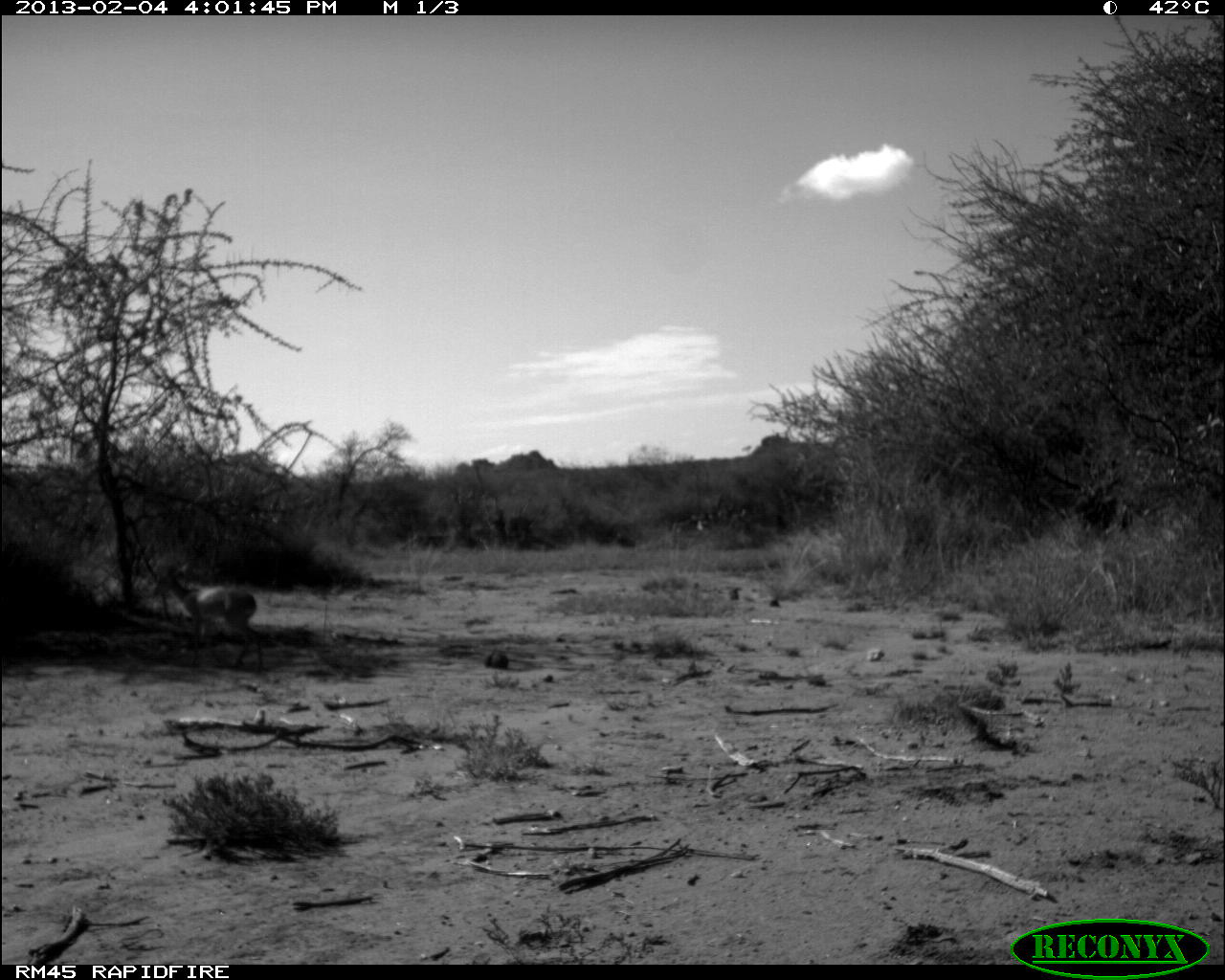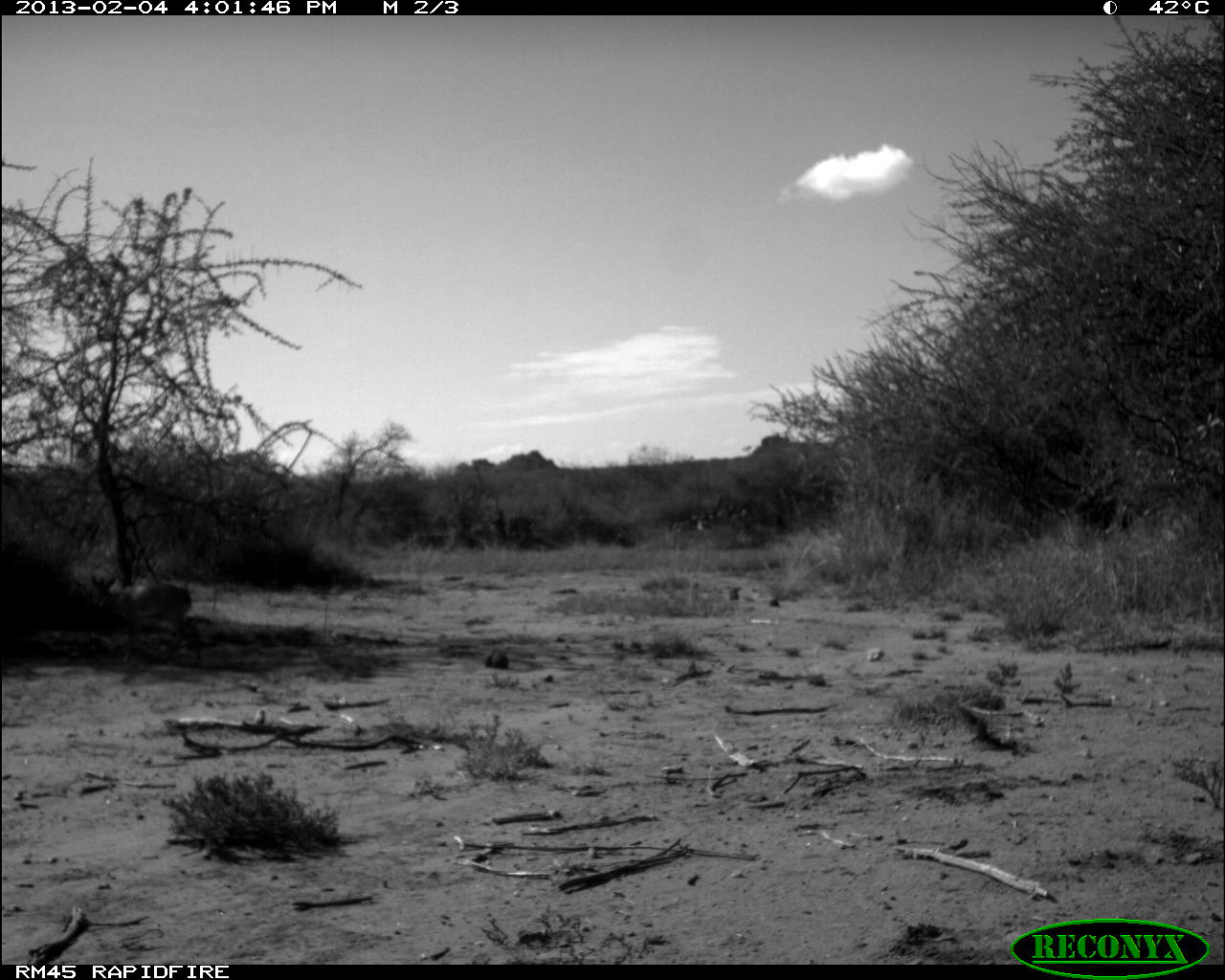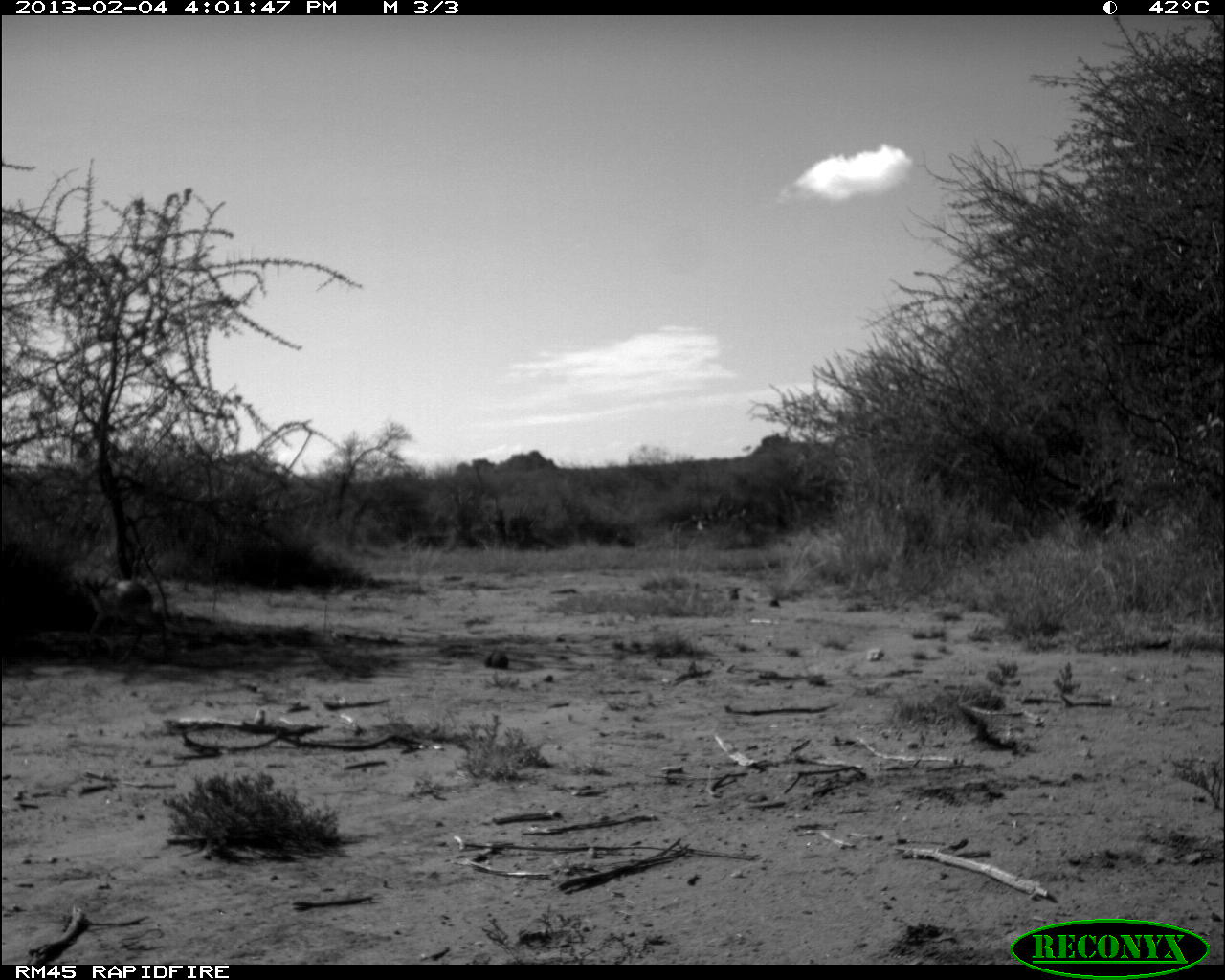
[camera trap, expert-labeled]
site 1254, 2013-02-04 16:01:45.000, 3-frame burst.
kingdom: Animalia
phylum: Chordata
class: Mammalia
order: Artiodactyla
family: Bovidae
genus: Madoqua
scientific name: Madoqua guentheri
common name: günther's dik-dik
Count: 1.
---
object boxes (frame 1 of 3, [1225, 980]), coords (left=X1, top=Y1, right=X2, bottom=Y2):
madoqua guentheri: (left=150, top=566, right=265, bottom=671)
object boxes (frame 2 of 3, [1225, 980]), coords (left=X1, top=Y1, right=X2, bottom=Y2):
madoqua guentheri: (left=88, top=572, right=202, bottom=664)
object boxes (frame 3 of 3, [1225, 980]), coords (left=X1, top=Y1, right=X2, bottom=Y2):
madoqua guentheri: (left=76, top=573, right=170, bottom=665)